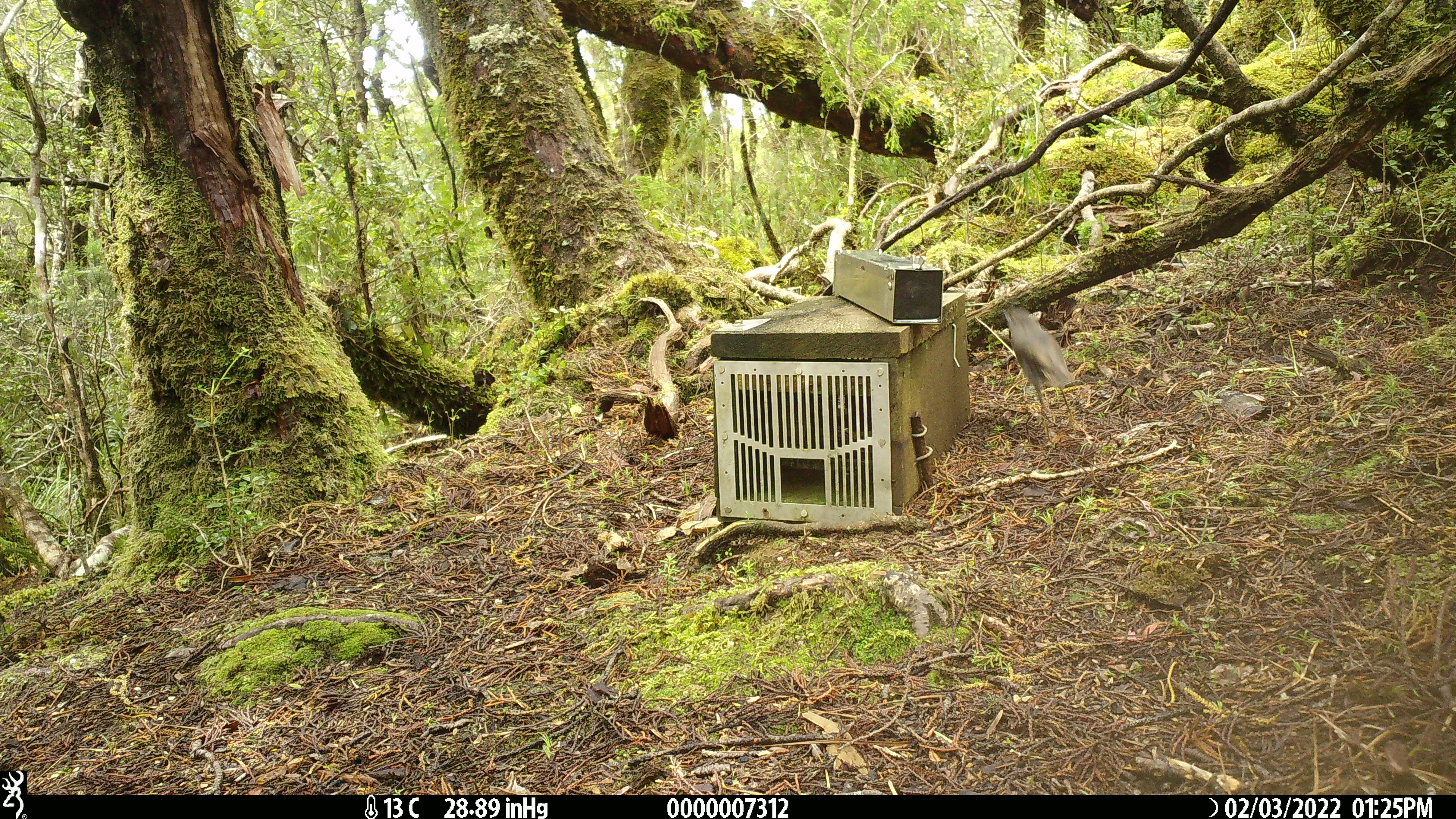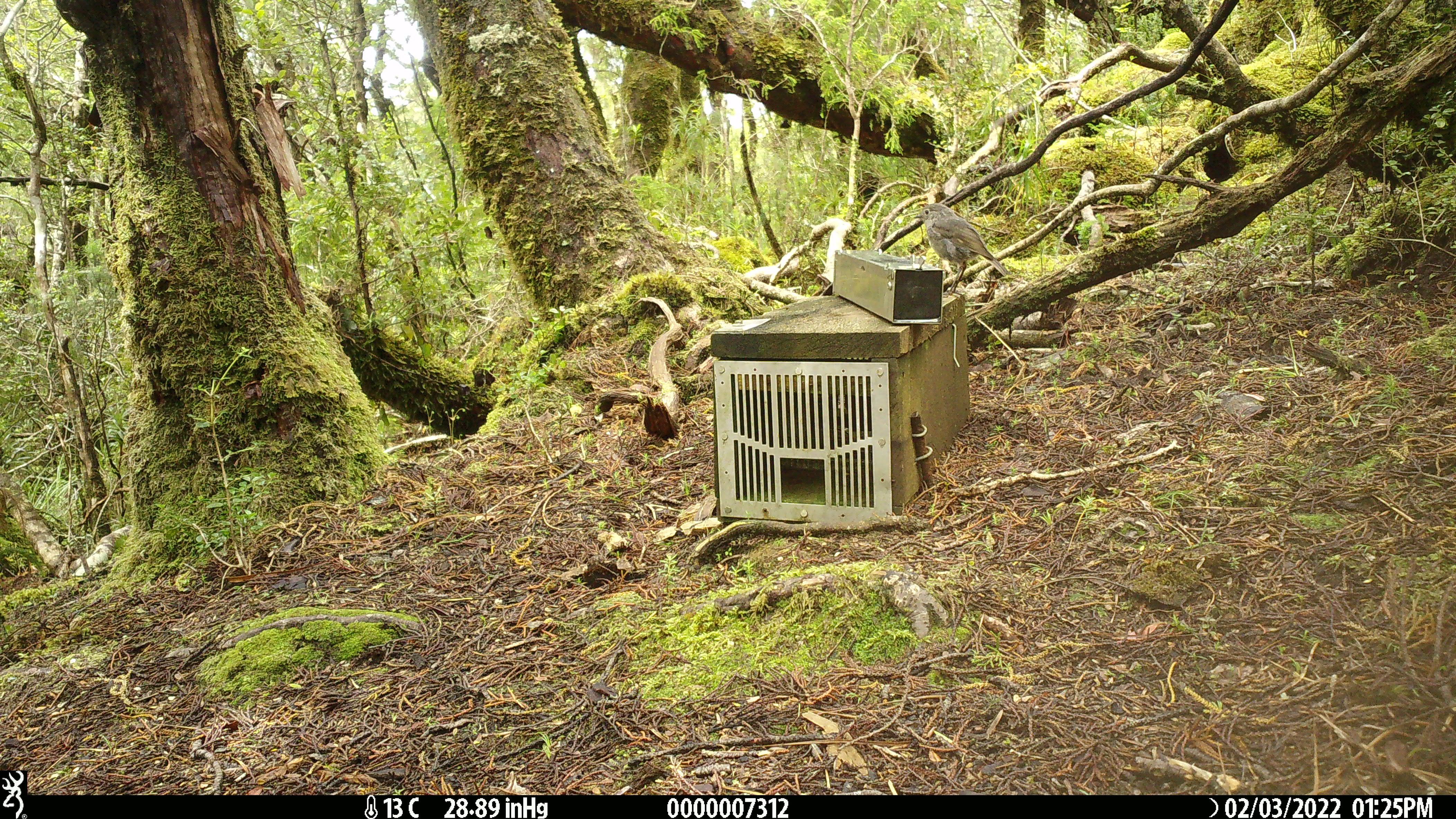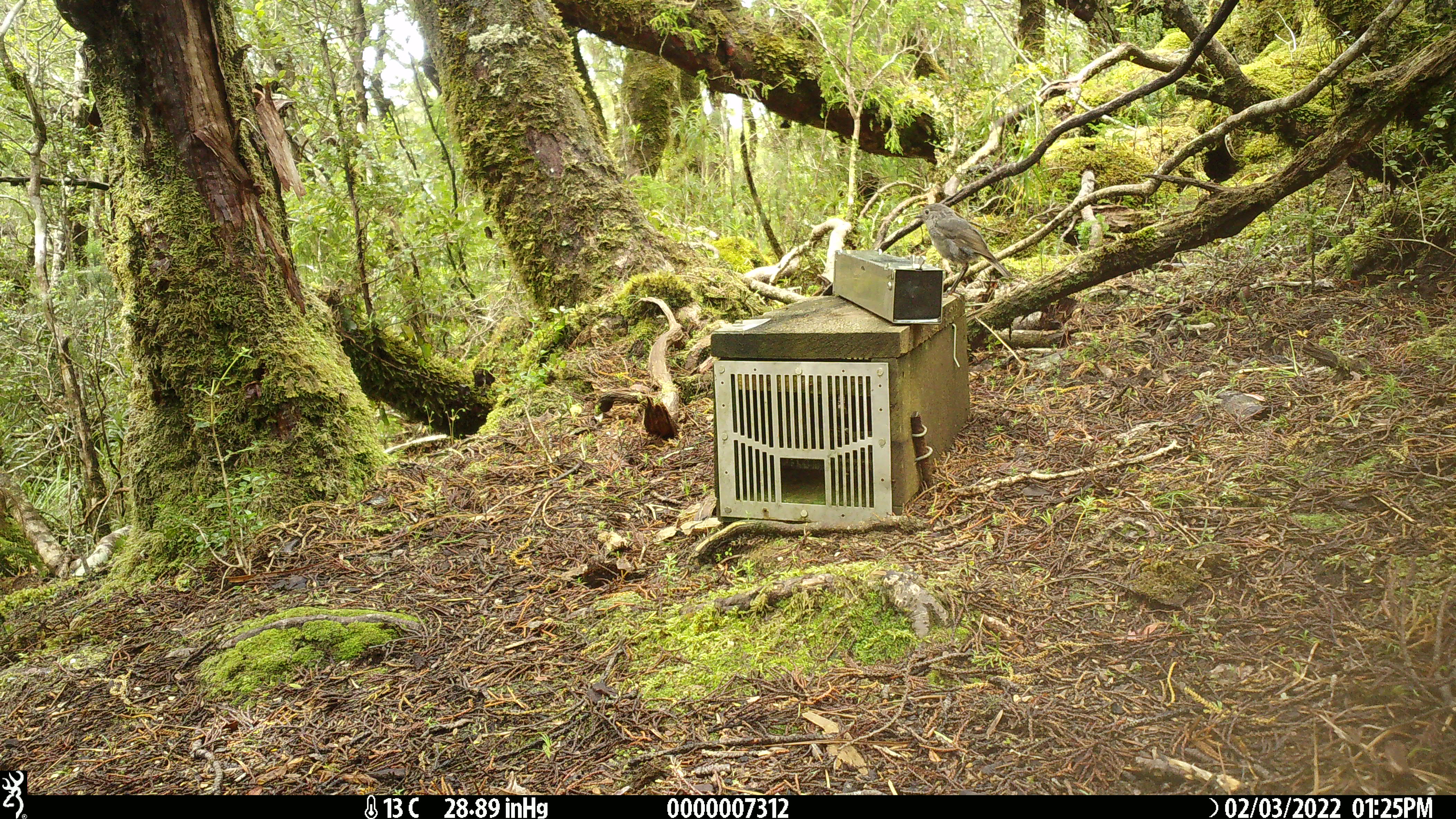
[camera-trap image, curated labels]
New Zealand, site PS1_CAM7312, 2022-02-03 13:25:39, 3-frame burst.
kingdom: Animalia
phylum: Chordata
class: Aves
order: Passeriformes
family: Petroicidae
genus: Petroica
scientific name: Petroica australis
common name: new zealand robin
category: robin